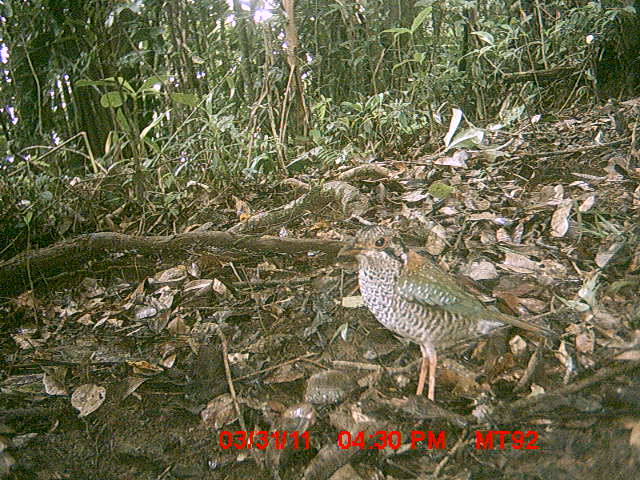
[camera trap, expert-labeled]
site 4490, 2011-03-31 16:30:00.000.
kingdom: Animalia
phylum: Chordata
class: Aves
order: Coraciiformes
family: Brachypteraciidae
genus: Brachypteracias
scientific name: Brachypteracias squamiger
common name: scaly ground roller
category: geobiastes squamiger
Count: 1.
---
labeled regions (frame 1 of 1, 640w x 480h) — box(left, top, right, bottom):
geobiastes squamiger: box(334, 222, 557, 430)